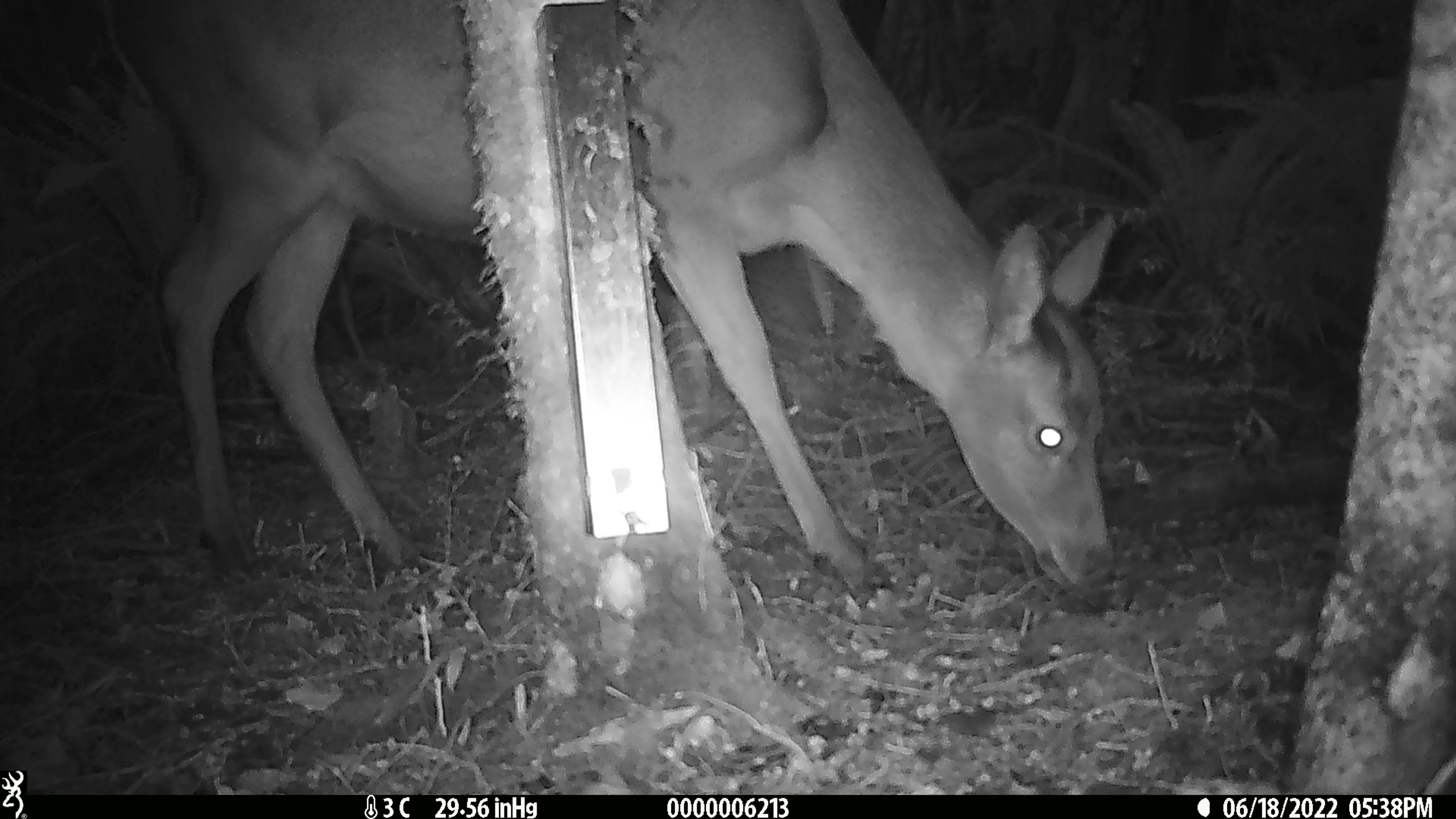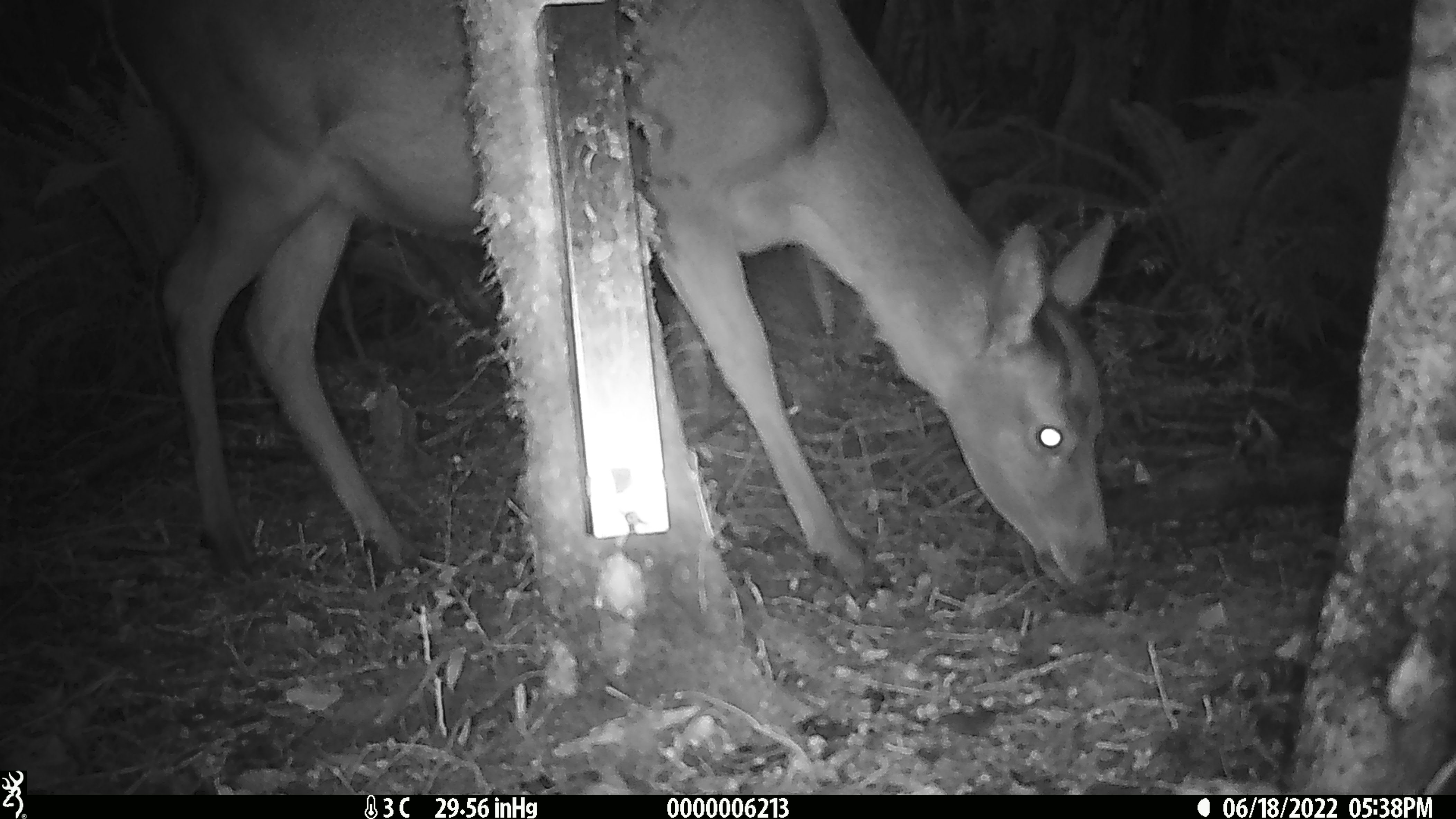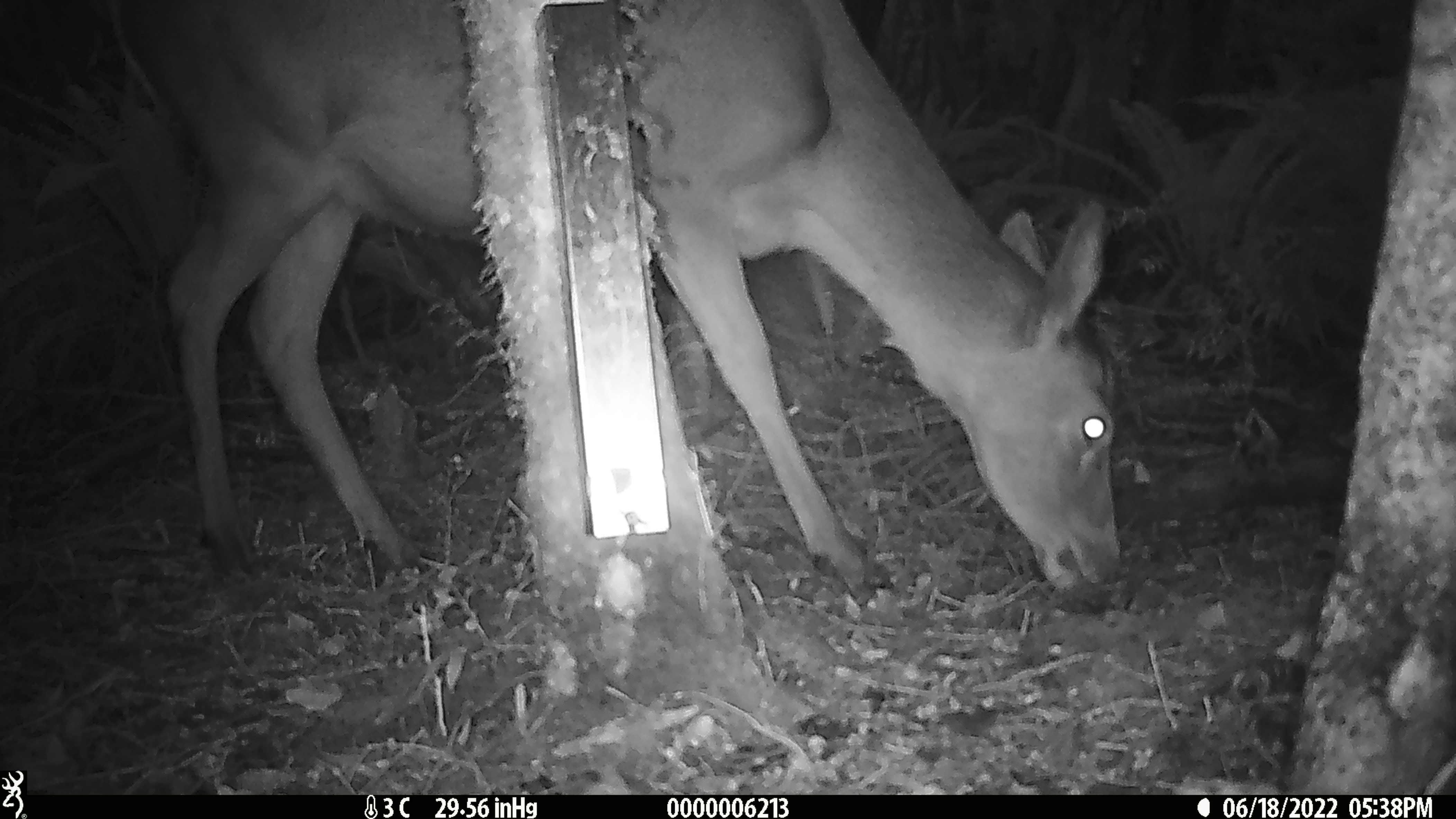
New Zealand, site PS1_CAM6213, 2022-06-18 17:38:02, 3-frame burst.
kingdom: Animalia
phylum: Chordata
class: Mammalia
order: Artiodactyla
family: Cervidae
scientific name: Cervidae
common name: deer